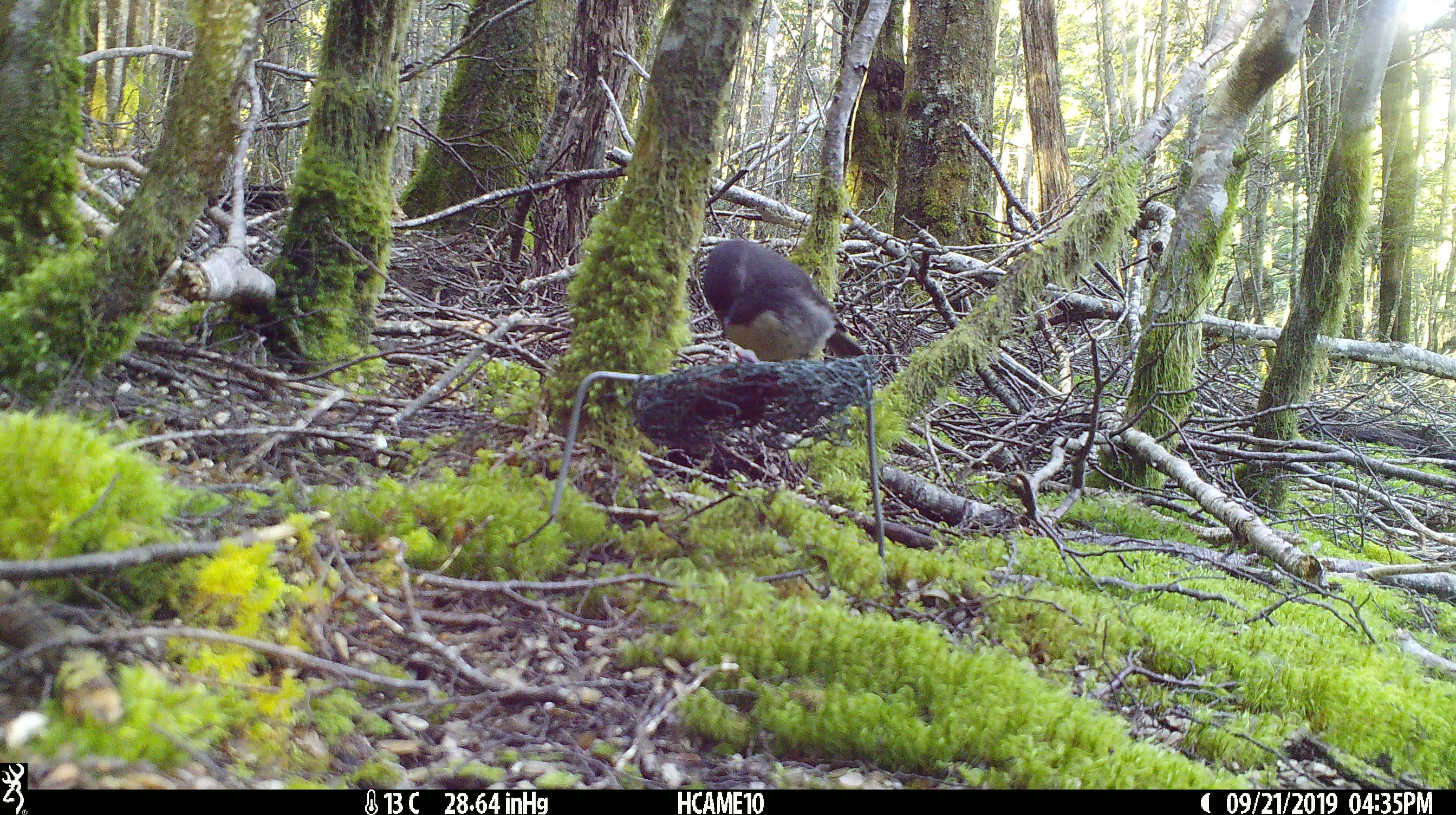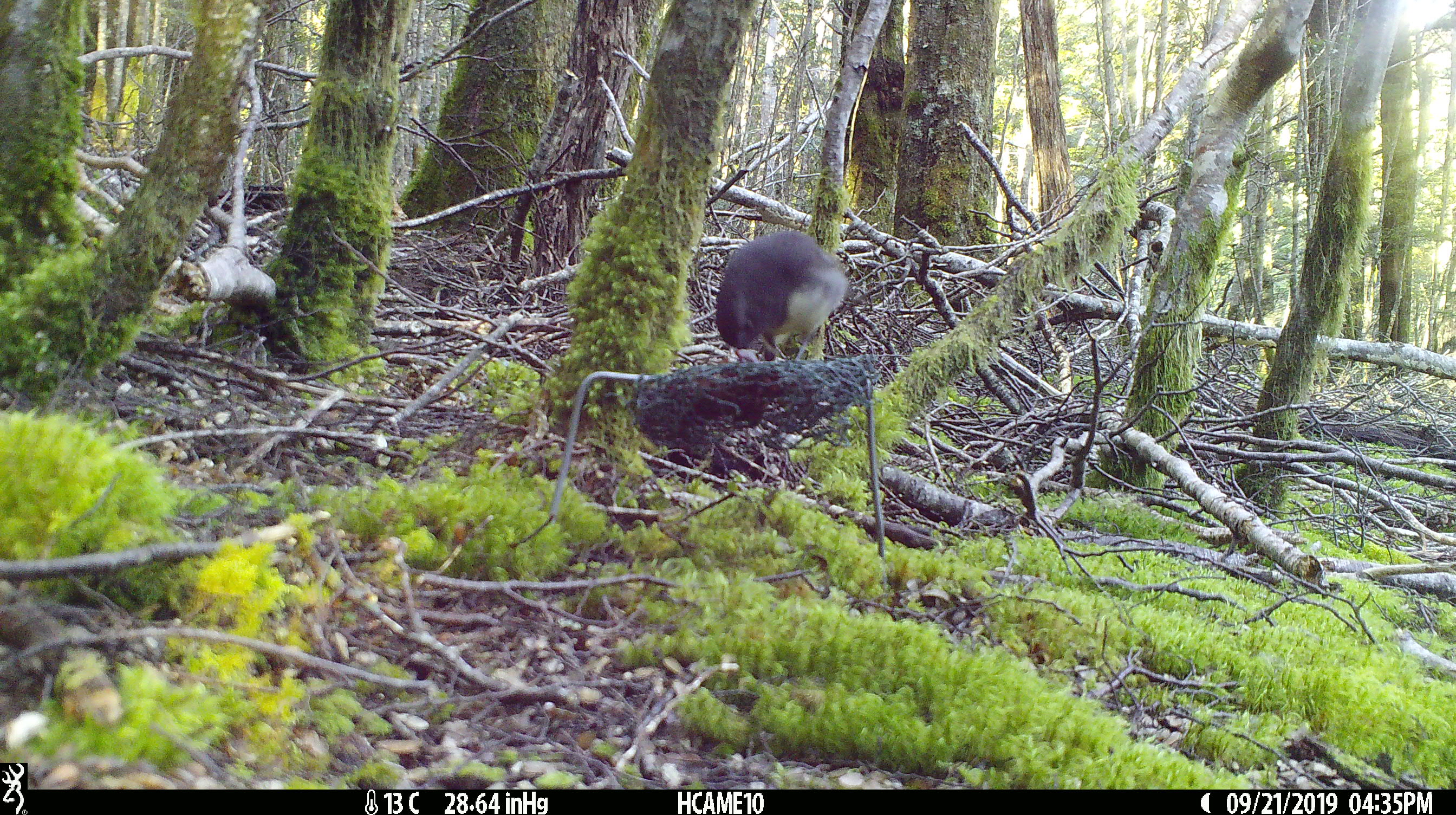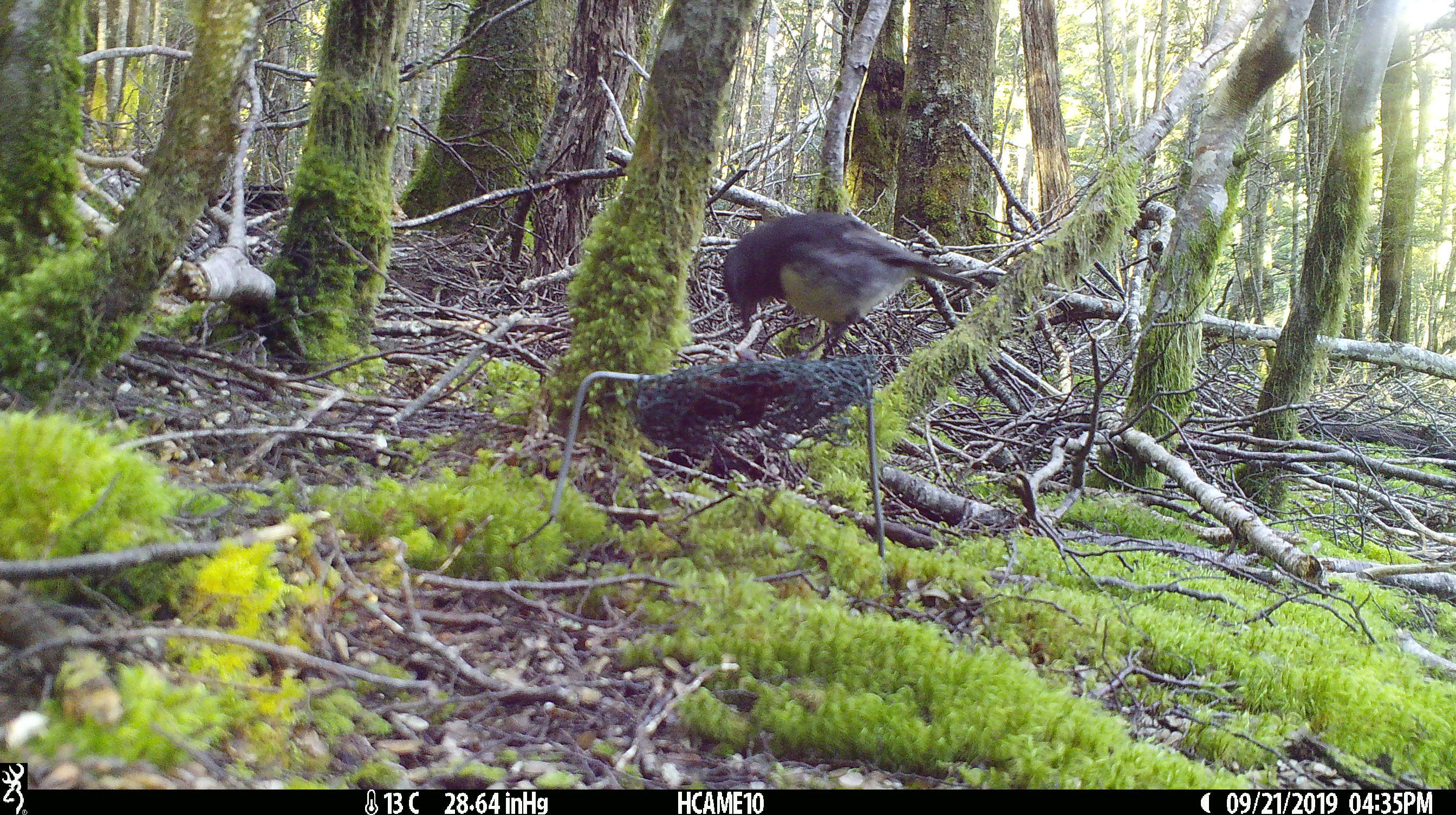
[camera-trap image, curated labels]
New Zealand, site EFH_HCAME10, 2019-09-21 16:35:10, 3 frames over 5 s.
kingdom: Animalia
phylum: Chordata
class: Aves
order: Passeriformes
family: Petroicidae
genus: Petroica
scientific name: Petroica australis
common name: new zealand robin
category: robin